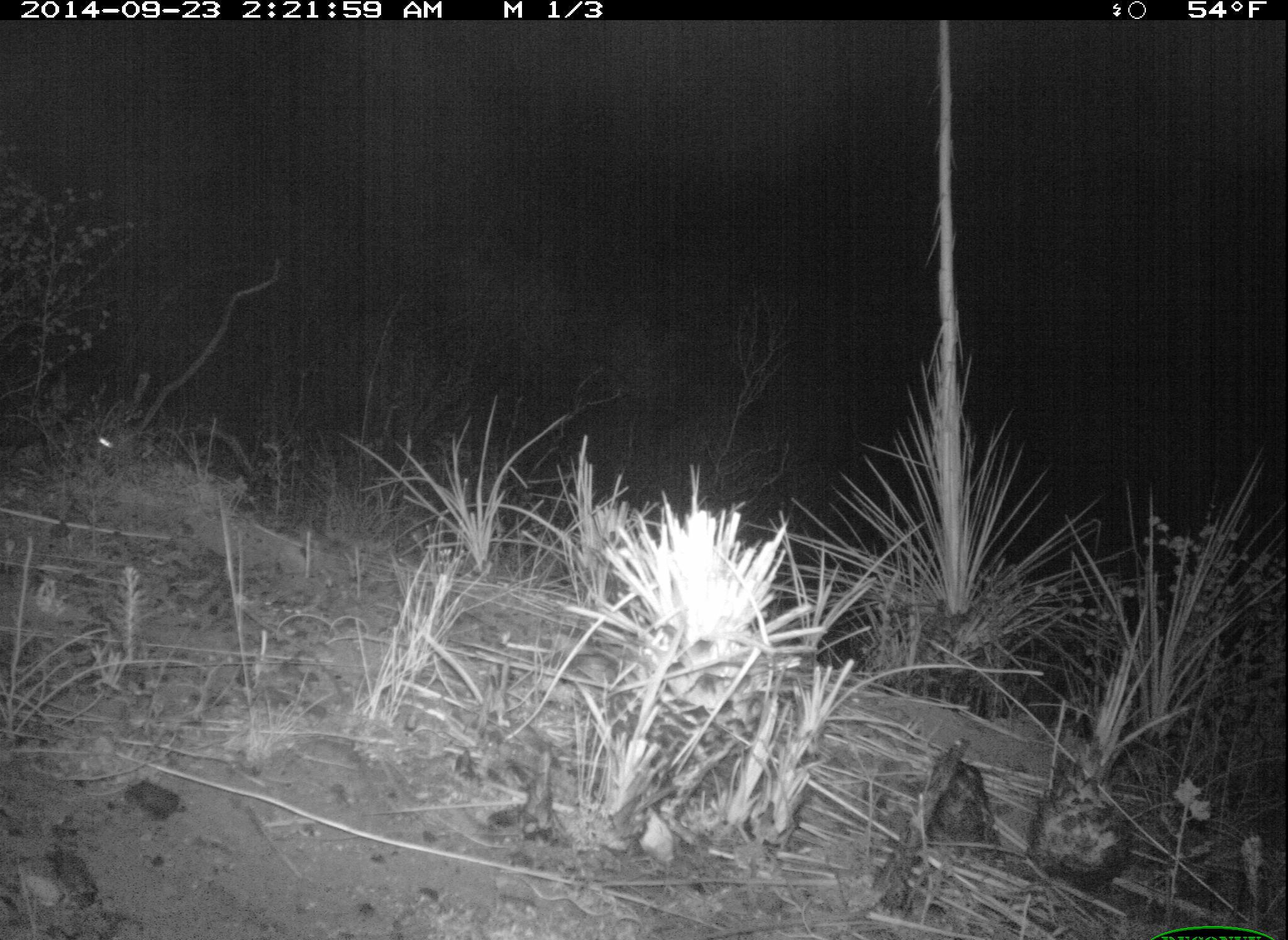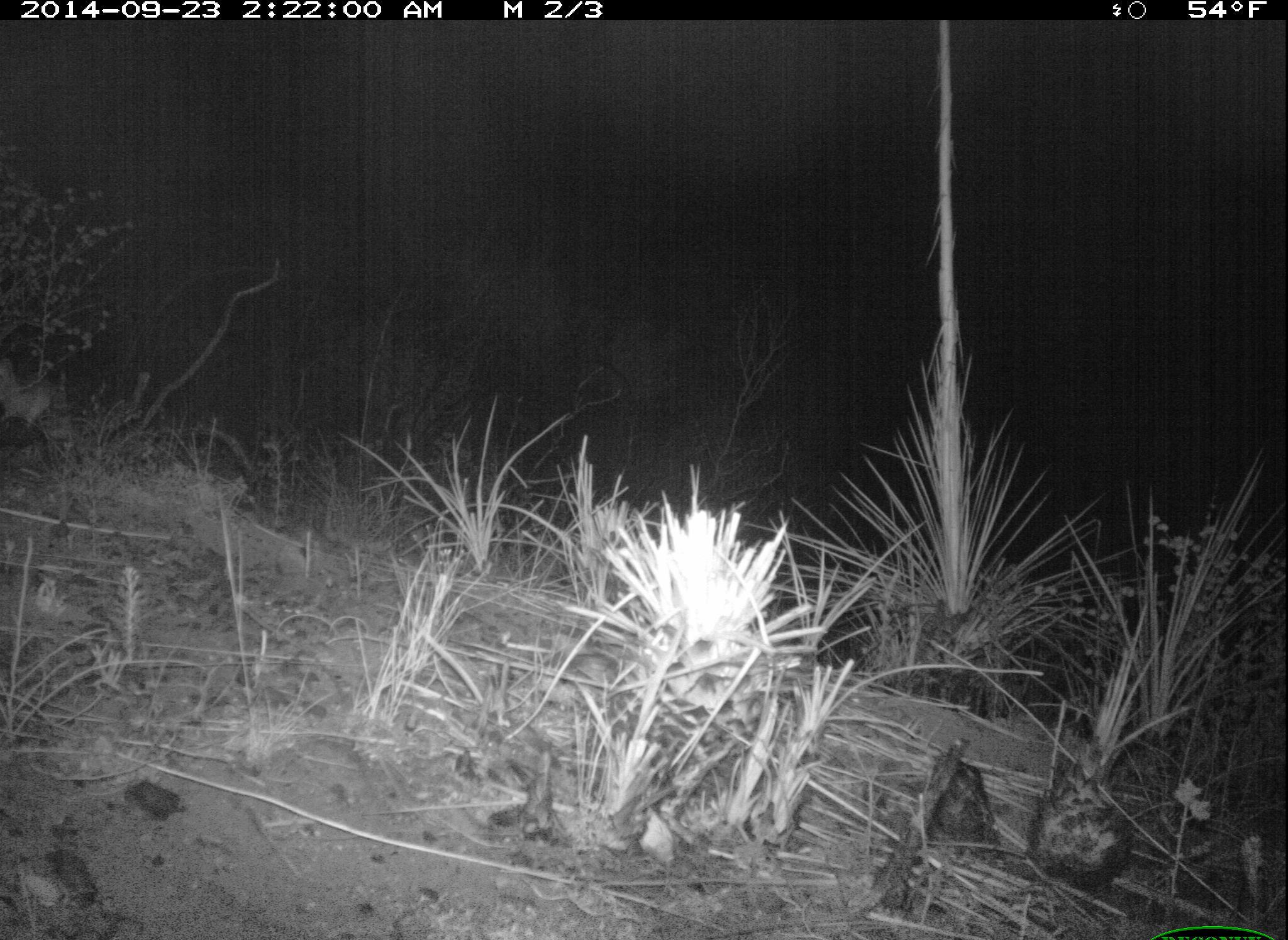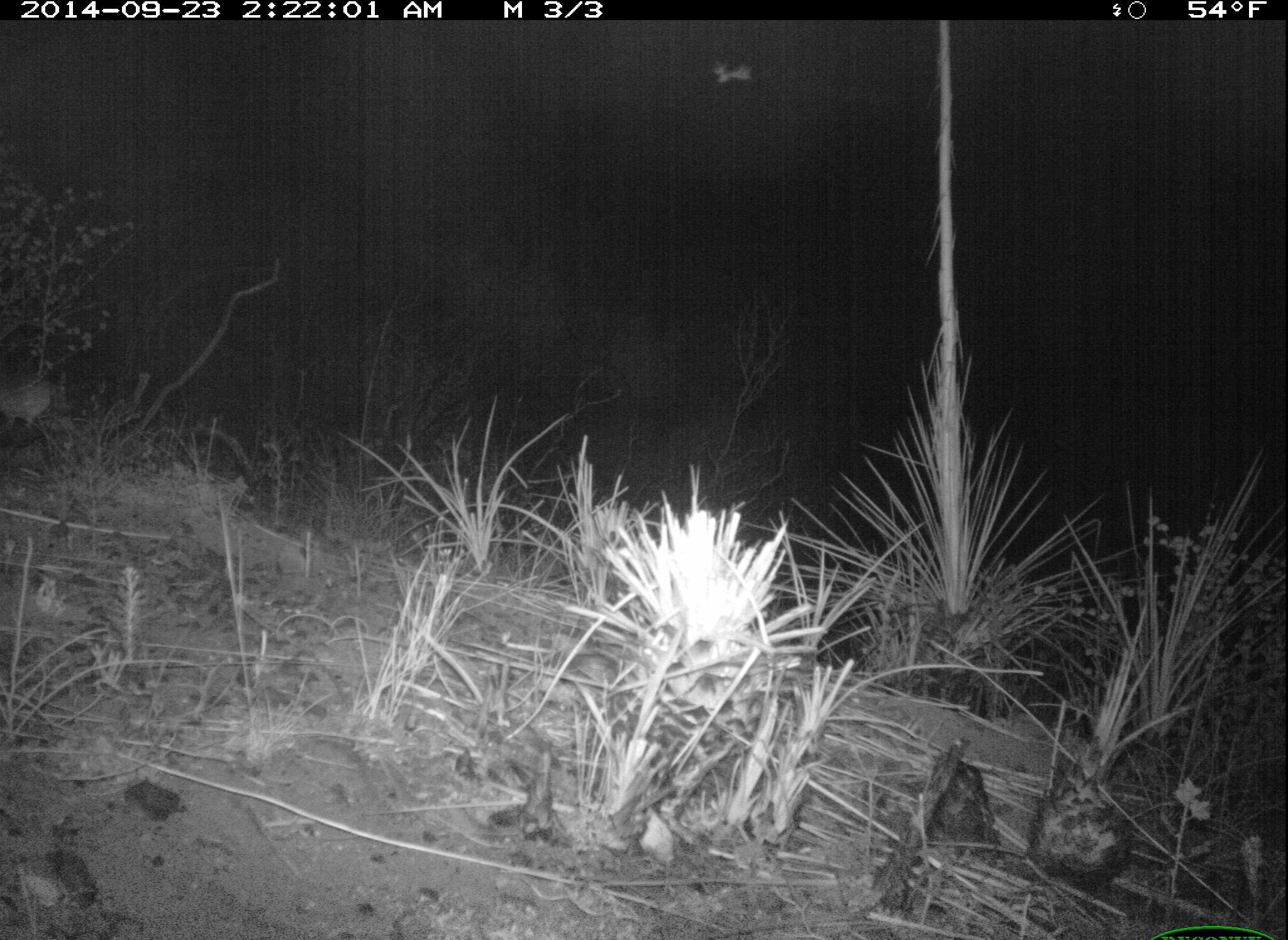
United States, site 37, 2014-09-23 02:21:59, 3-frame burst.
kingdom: Animalia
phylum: Chordata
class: Mammalia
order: Rodentia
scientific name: Rodentia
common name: rodent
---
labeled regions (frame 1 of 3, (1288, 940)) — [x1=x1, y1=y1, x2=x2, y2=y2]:
rodent: [x1=81, y1=422, x2=191, y2=480]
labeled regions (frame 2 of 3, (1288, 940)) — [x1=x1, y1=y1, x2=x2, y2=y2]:
rodent: [x1=0, y1=342, x2=66, y2=448]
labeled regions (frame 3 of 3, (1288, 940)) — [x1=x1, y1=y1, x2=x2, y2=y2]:
rodent: [x1=0, y1=374, x2=69, y2=444]